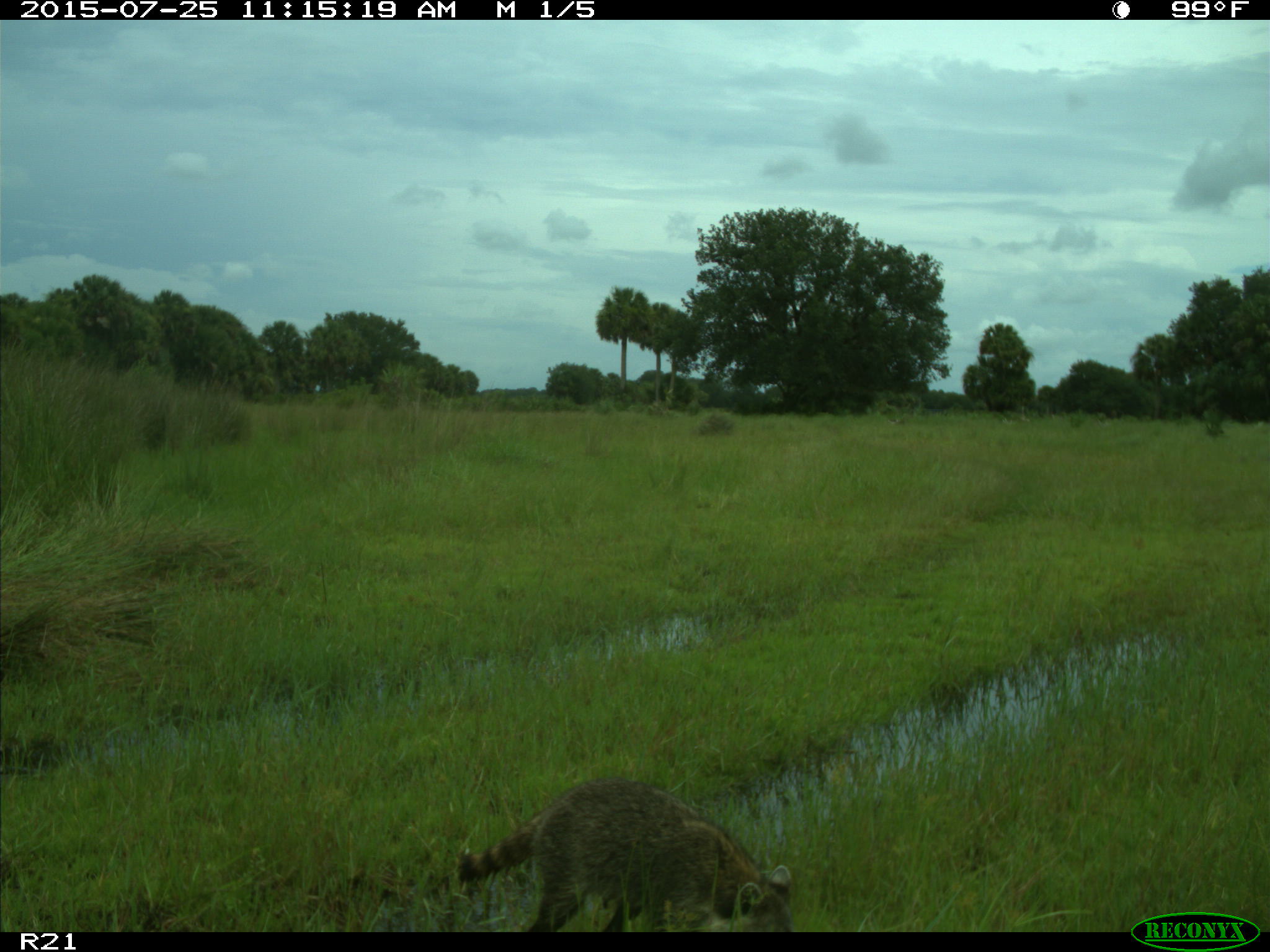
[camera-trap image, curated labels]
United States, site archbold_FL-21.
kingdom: Animalia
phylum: Chordata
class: Mammalia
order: Carnivora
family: Procyonidae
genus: Procyon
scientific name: Procyon lotor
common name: common raccoon